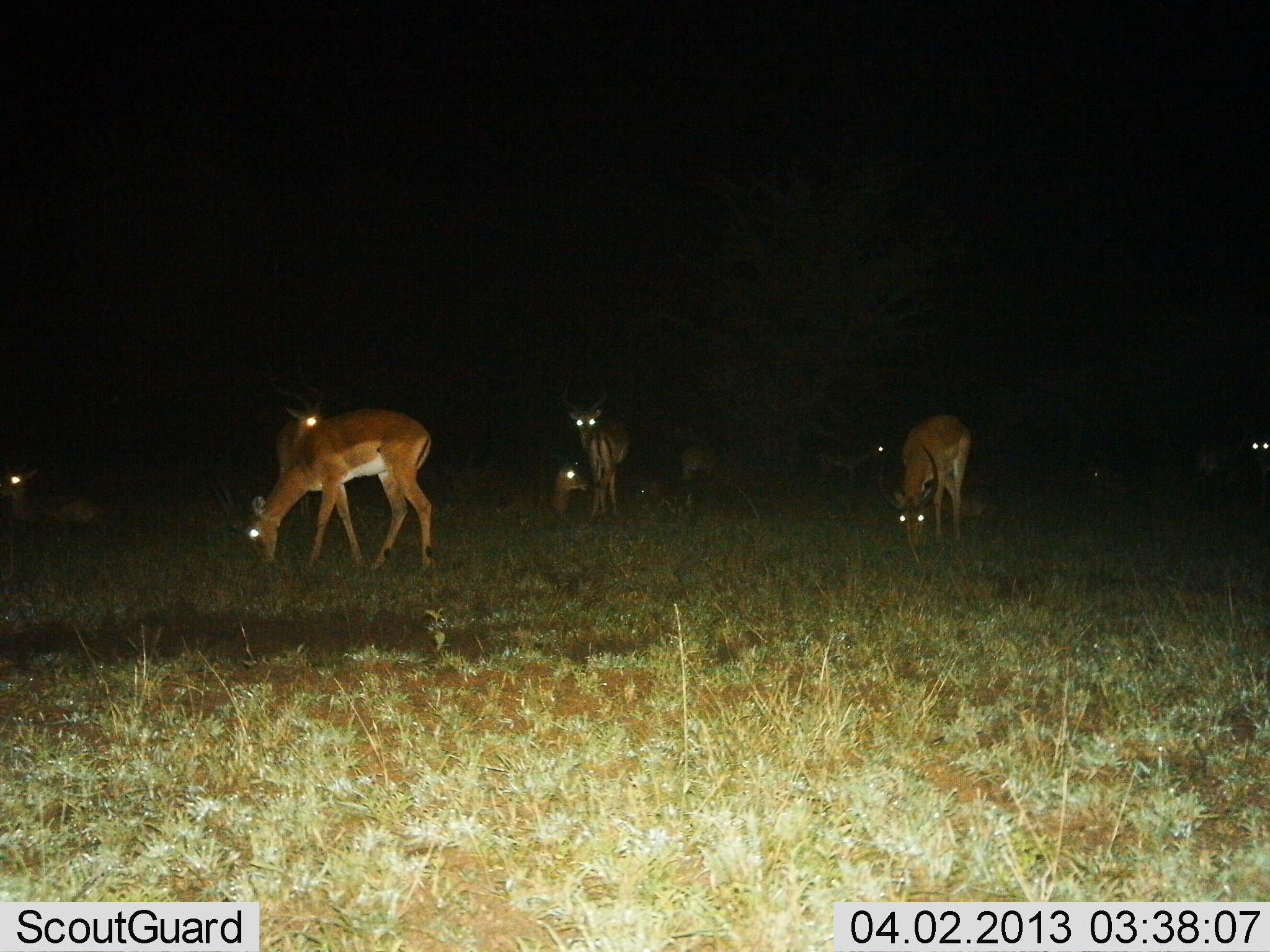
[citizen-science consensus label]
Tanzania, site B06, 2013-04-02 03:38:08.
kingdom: Animalia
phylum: Chordata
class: Mammalia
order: Artiodactyla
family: Bovidae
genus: Aepyceros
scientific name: Aepyceros melampus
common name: impala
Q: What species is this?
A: Impala (Aepyceros melampus).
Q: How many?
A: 11-50.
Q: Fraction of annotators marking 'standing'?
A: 76%.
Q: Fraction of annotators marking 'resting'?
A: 76%.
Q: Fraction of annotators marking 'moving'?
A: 7%.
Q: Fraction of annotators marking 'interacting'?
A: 0%.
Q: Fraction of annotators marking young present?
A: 3%.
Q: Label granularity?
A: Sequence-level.